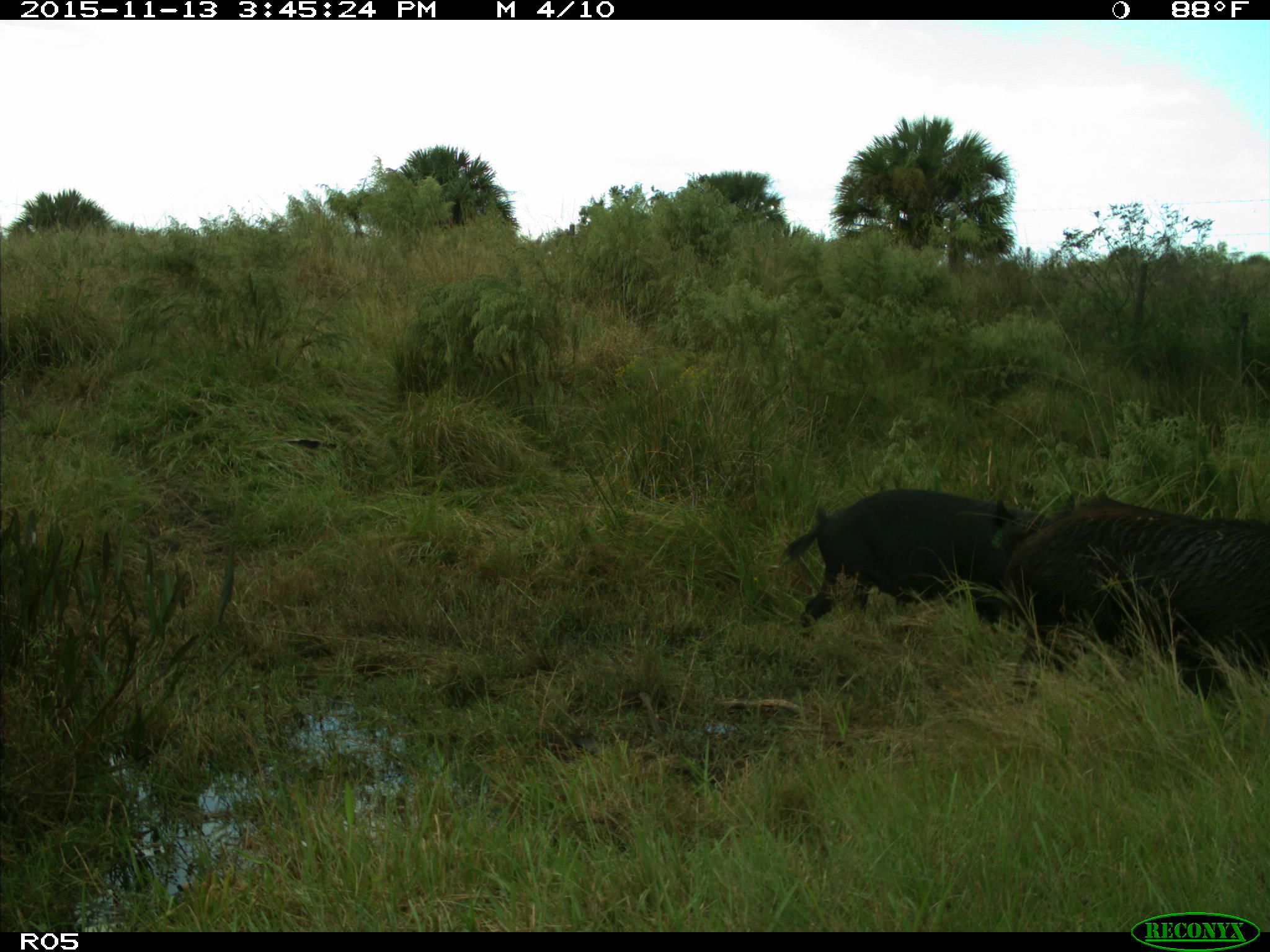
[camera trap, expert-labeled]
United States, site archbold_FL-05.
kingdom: Animalia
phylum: Chordata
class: Mammalia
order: Artiodactyla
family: Suidae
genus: Sus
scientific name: Sus scrofa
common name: wild boar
Sus scrofa (wild boar).